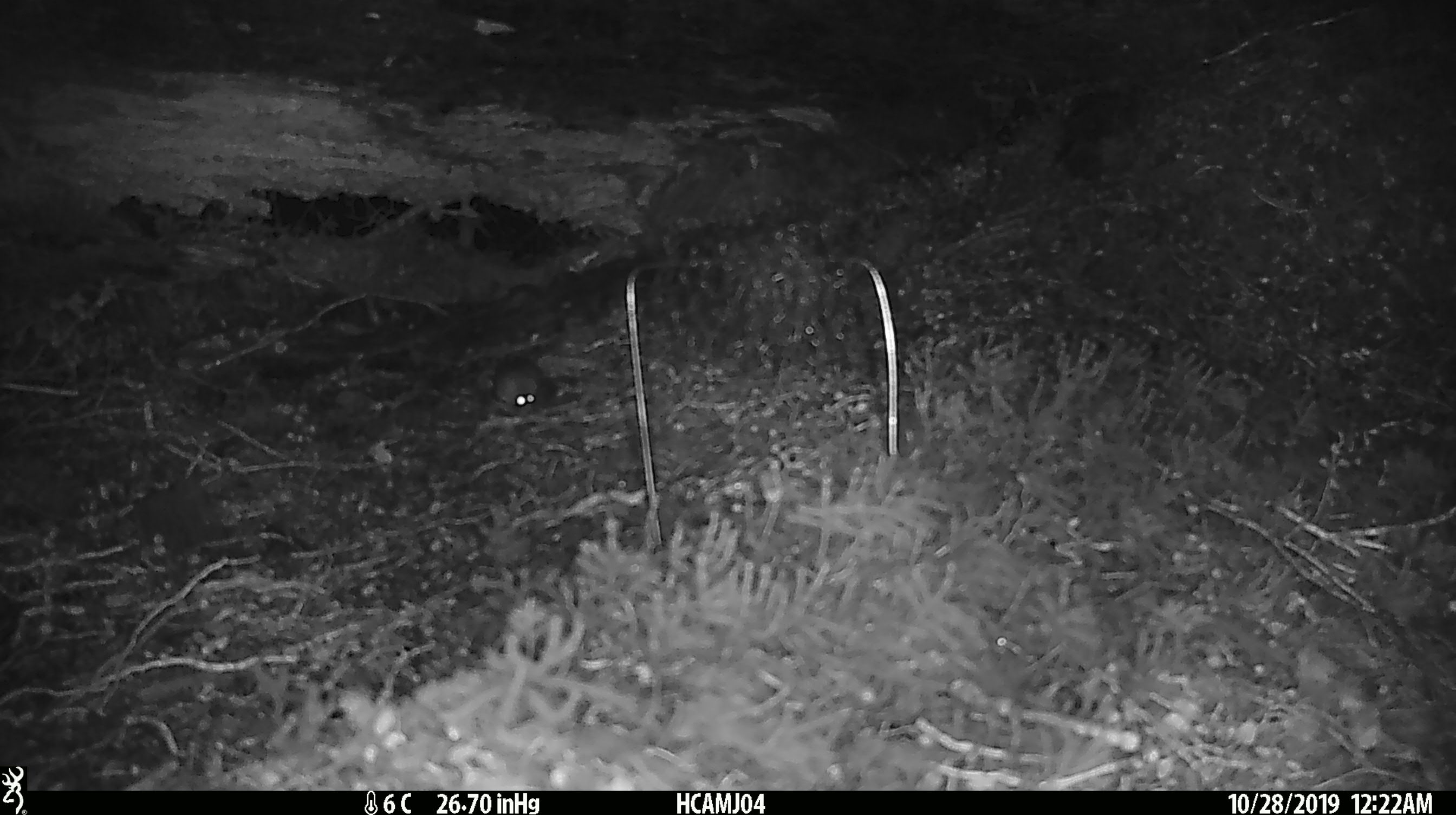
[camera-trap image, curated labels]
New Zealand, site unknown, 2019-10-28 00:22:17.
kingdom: Animalia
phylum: Chordata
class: Mammalia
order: Rodentia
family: Muridae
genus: Mus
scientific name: Mus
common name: mouse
Mouse (Mus).